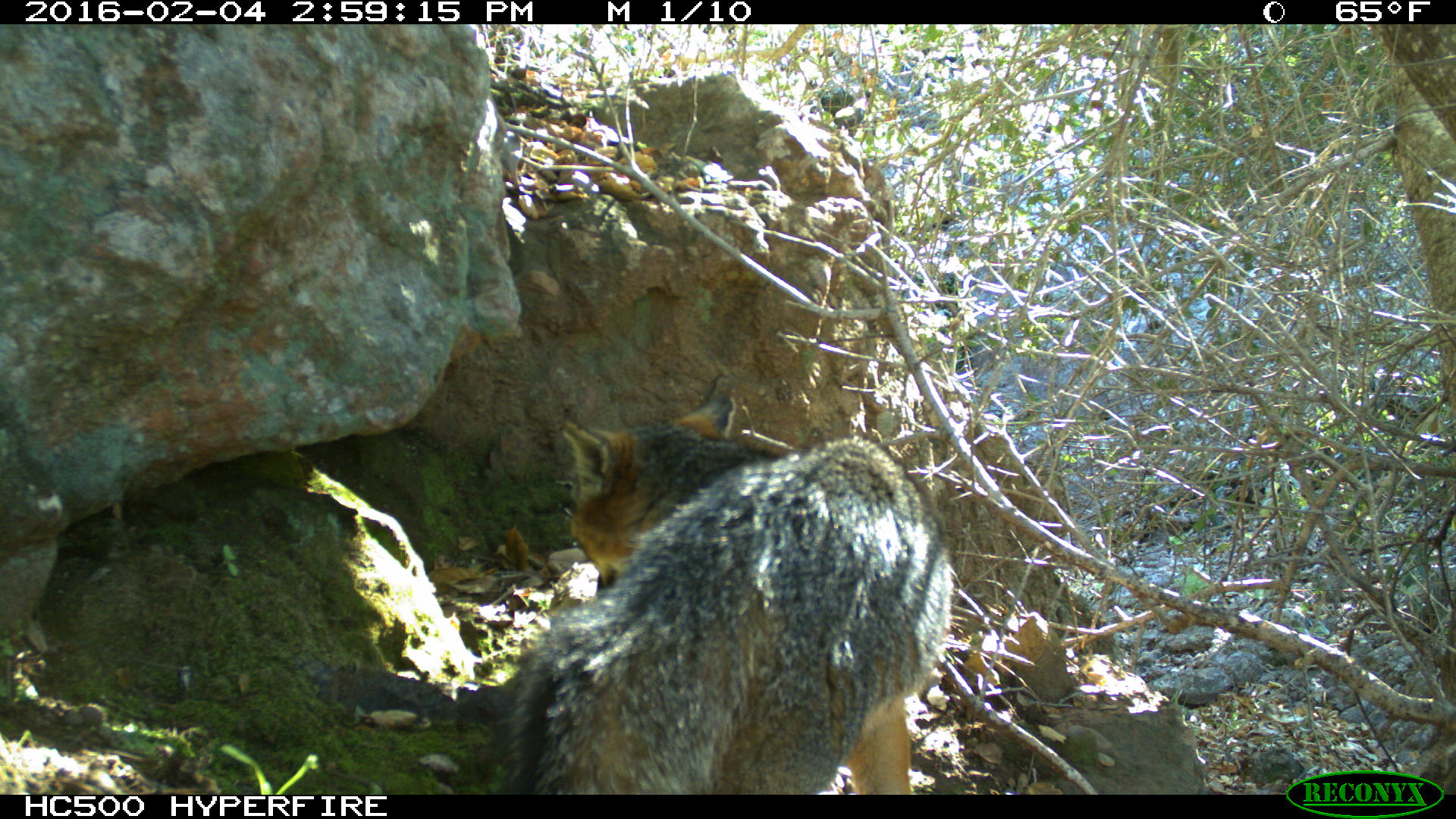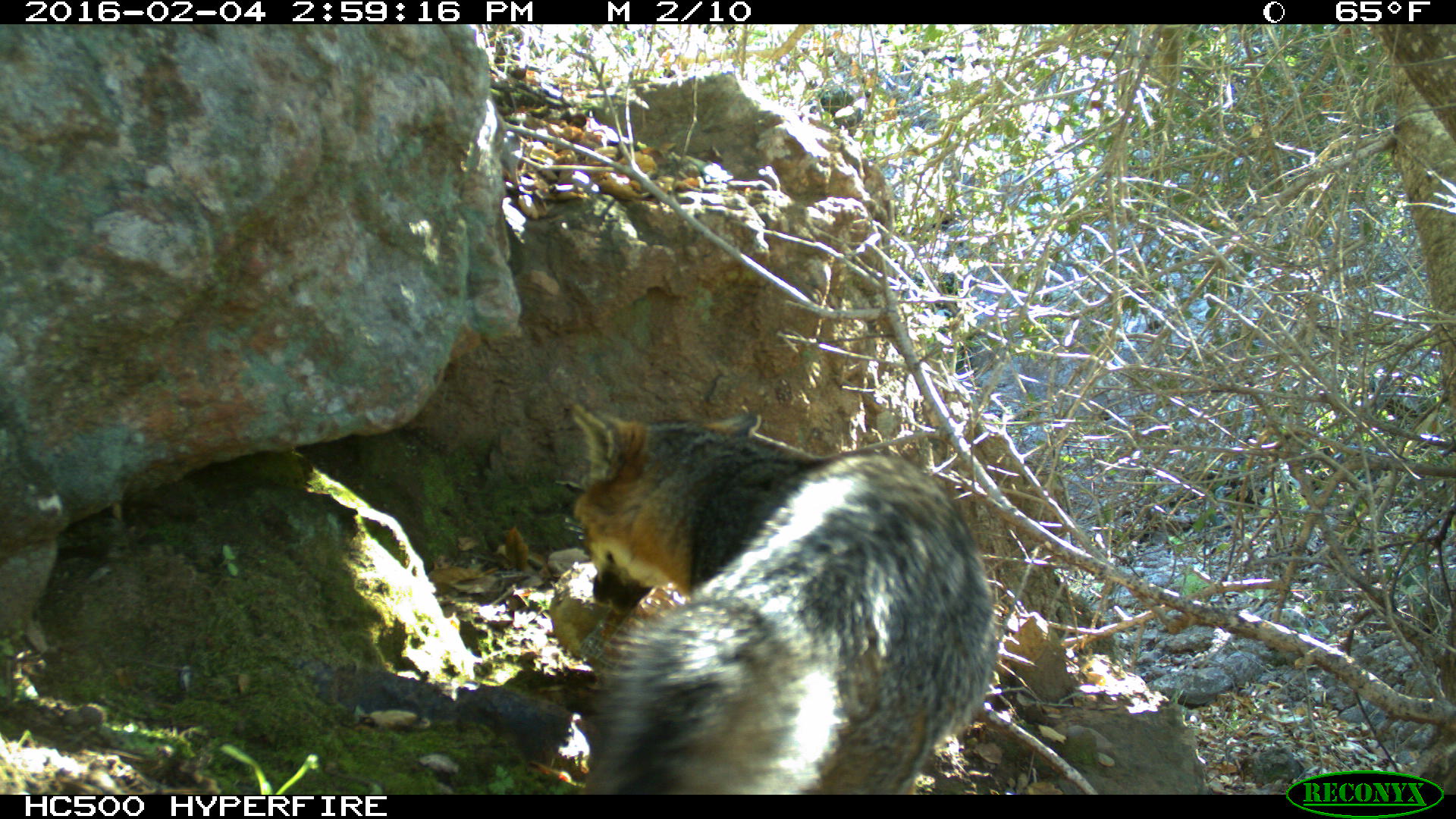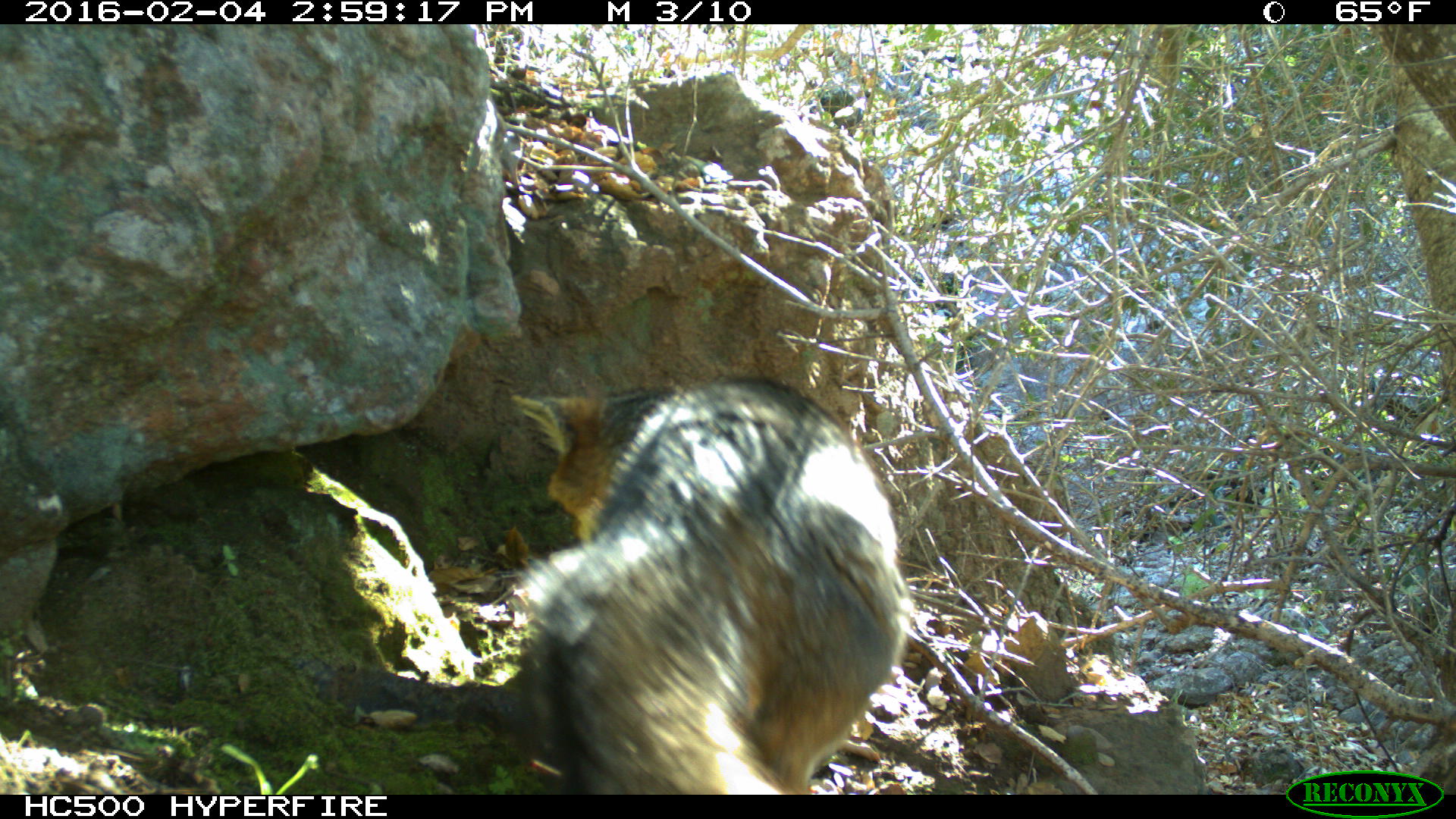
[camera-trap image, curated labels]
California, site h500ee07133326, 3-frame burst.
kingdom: Animalia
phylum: Chordata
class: Mammalia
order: Carnivora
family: Canidae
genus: Urocyon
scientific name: Urocyon littoralis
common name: island fox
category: fox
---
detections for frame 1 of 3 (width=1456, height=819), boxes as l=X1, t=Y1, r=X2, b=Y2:
fox: l=493, t=384, r=957, b=795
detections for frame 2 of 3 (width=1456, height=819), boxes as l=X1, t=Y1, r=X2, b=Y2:
fox: l=571, t=400, r=994, b=794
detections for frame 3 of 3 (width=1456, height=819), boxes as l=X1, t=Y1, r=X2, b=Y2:
fox: l=503, t=380, r=911, b=792